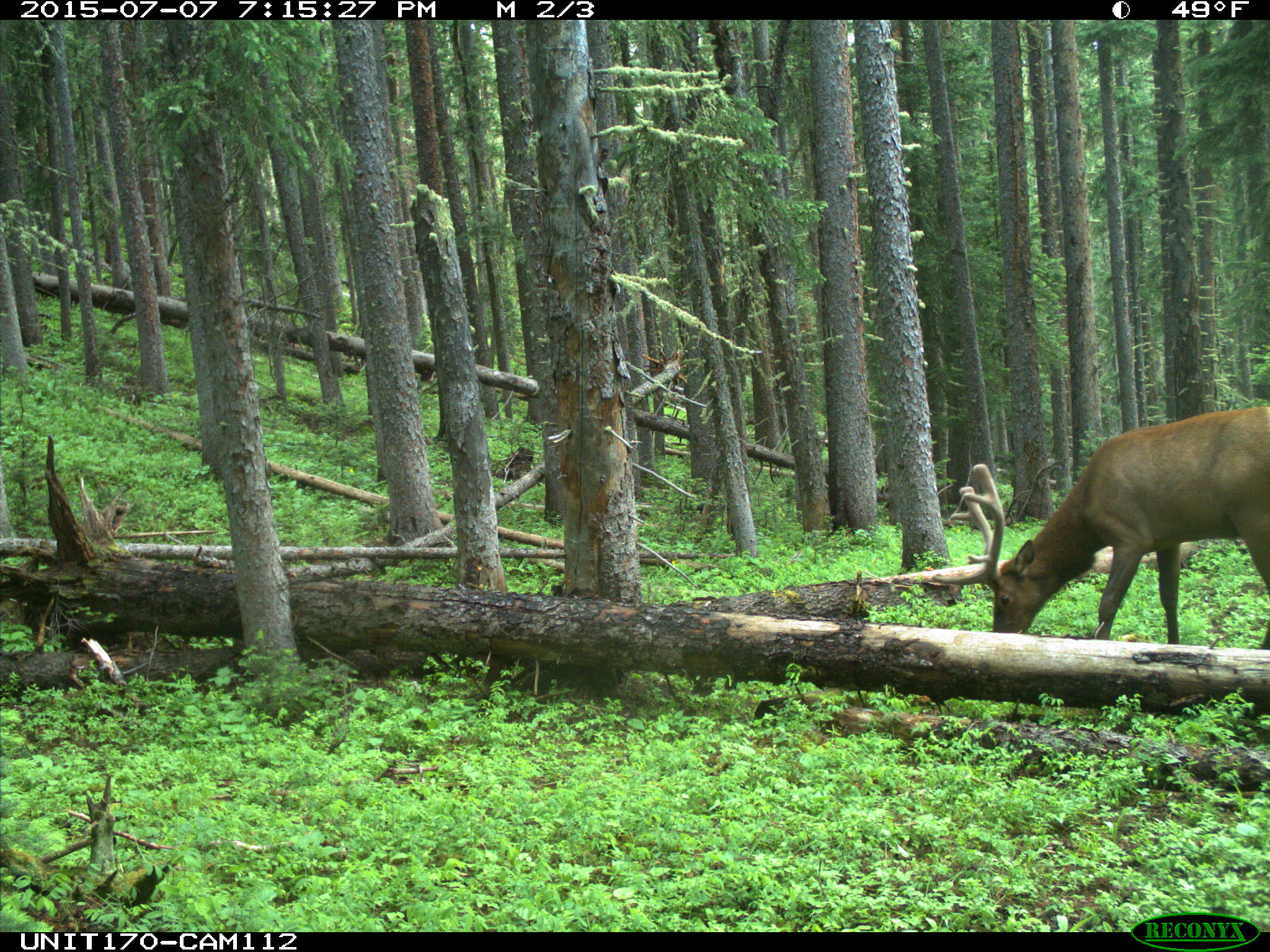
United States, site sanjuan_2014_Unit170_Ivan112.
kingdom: Animalia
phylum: Chordata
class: Mammalia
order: Artiodactyla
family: Cervidae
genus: Cervus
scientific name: Cervus elaphus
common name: red deer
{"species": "Cervus elaphus (red deer)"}